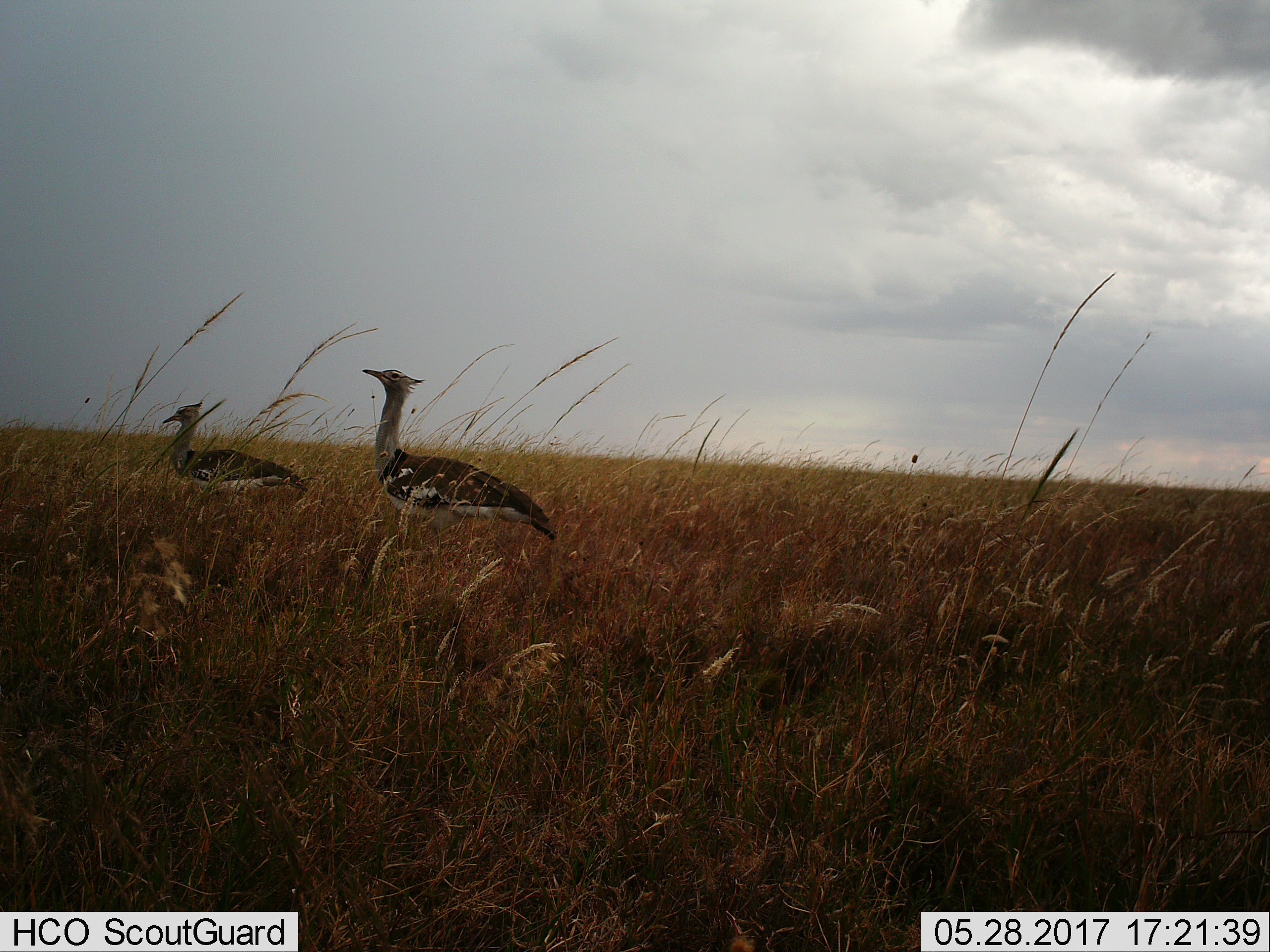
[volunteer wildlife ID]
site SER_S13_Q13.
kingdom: Animalia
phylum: Chordata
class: Aves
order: Otidiformes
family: Otididae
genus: Ardeotis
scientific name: Ardeotis kori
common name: kori bustard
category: bustardkori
Bustardkori (kori bustard) (Ardeotis kori), count 2. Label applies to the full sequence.